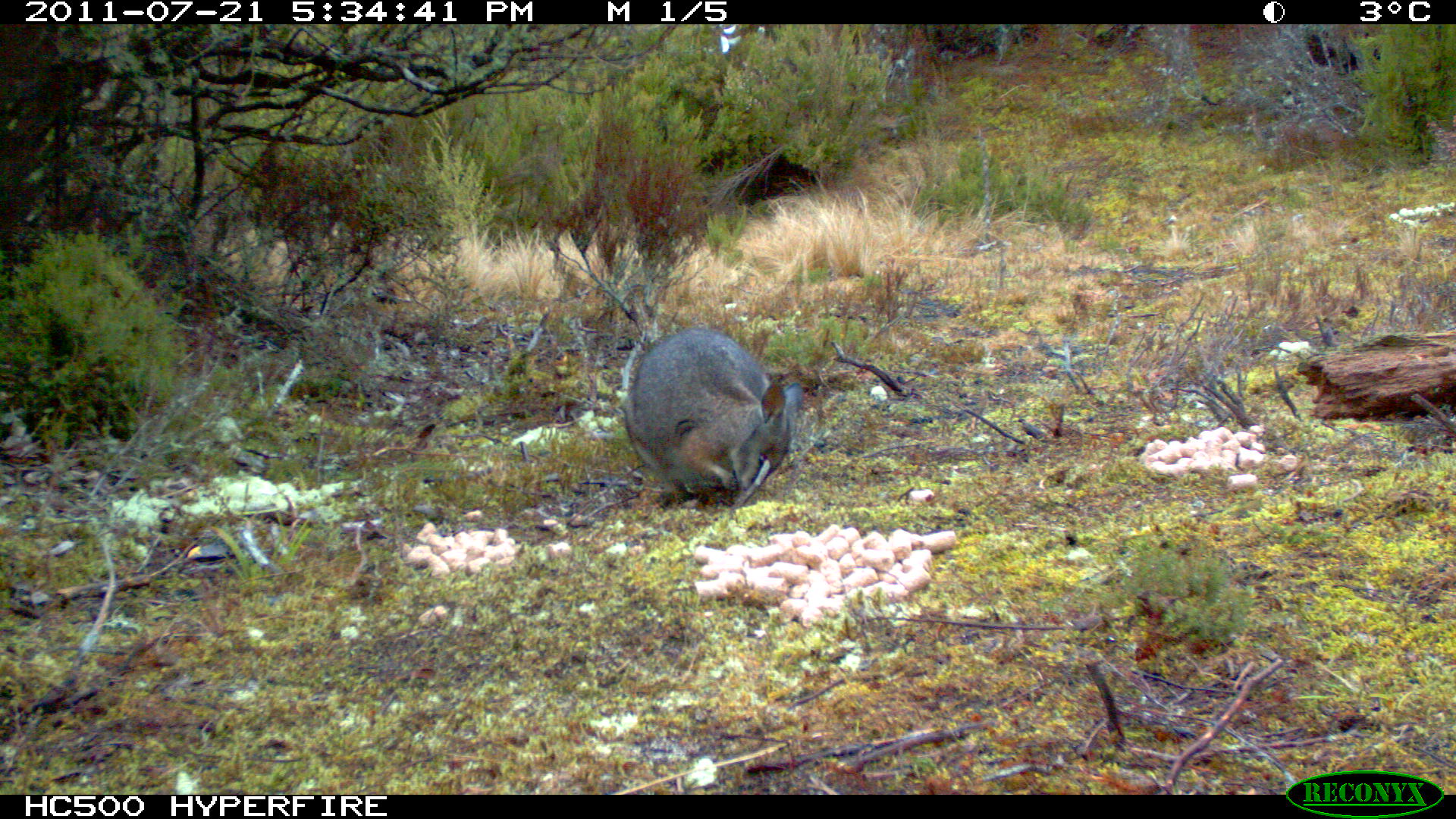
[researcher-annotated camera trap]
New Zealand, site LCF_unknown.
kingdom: Animalia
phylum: Chordata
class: Mammalia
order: Diprotodontia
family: Macropodidae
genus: Notamacropus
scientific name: Notamacropus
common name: wallaby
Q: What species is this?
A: Wallaby (Notamacropus).